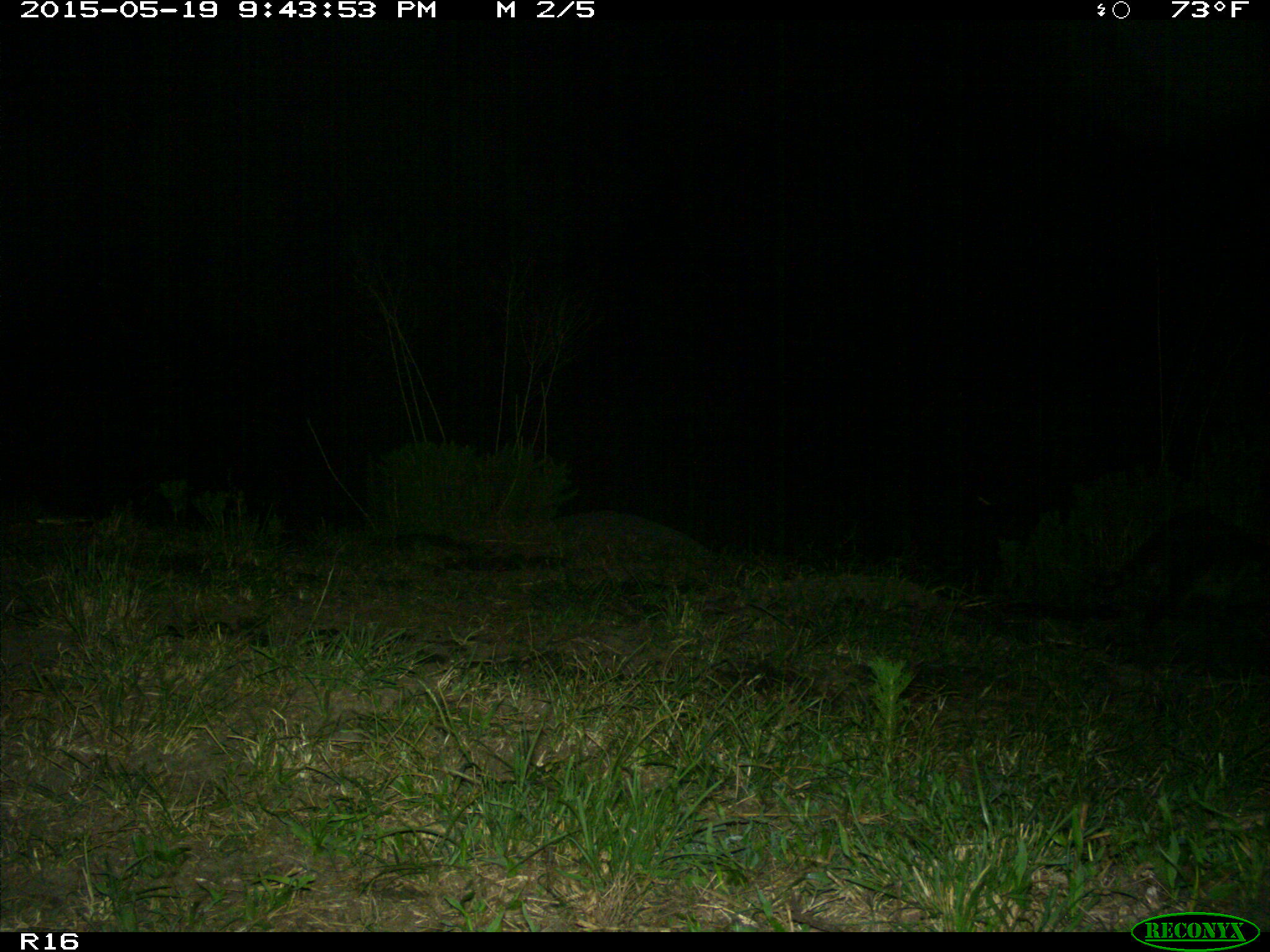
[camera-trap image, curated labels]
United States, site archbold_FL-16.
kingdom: Animalia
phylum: Chordata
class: Mammalia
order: Carnivora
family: Procyonidae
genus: Procyon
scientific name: Procyon lotor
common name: common raccoon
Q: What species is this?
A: Procyon lotor (common raccoon).